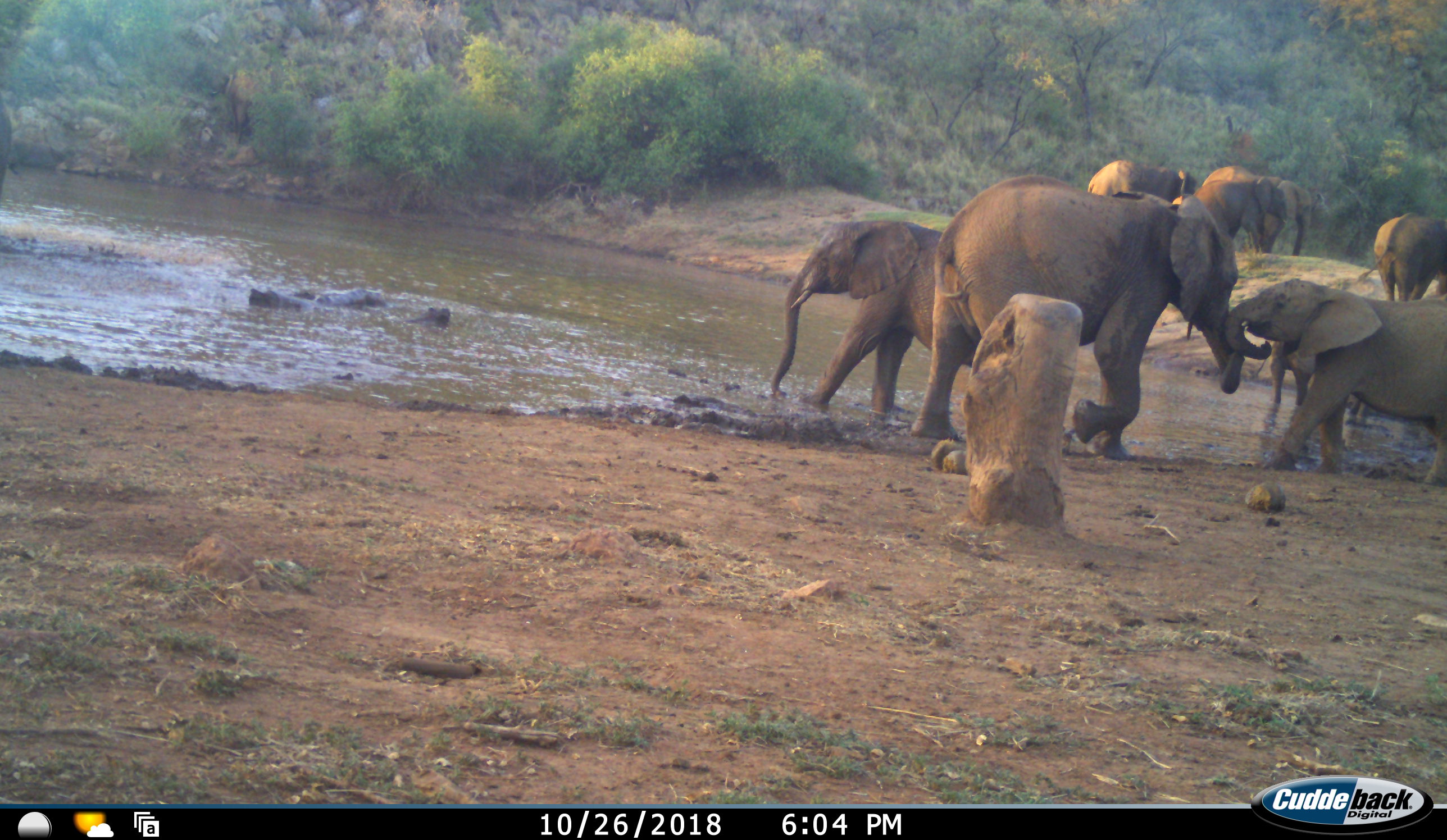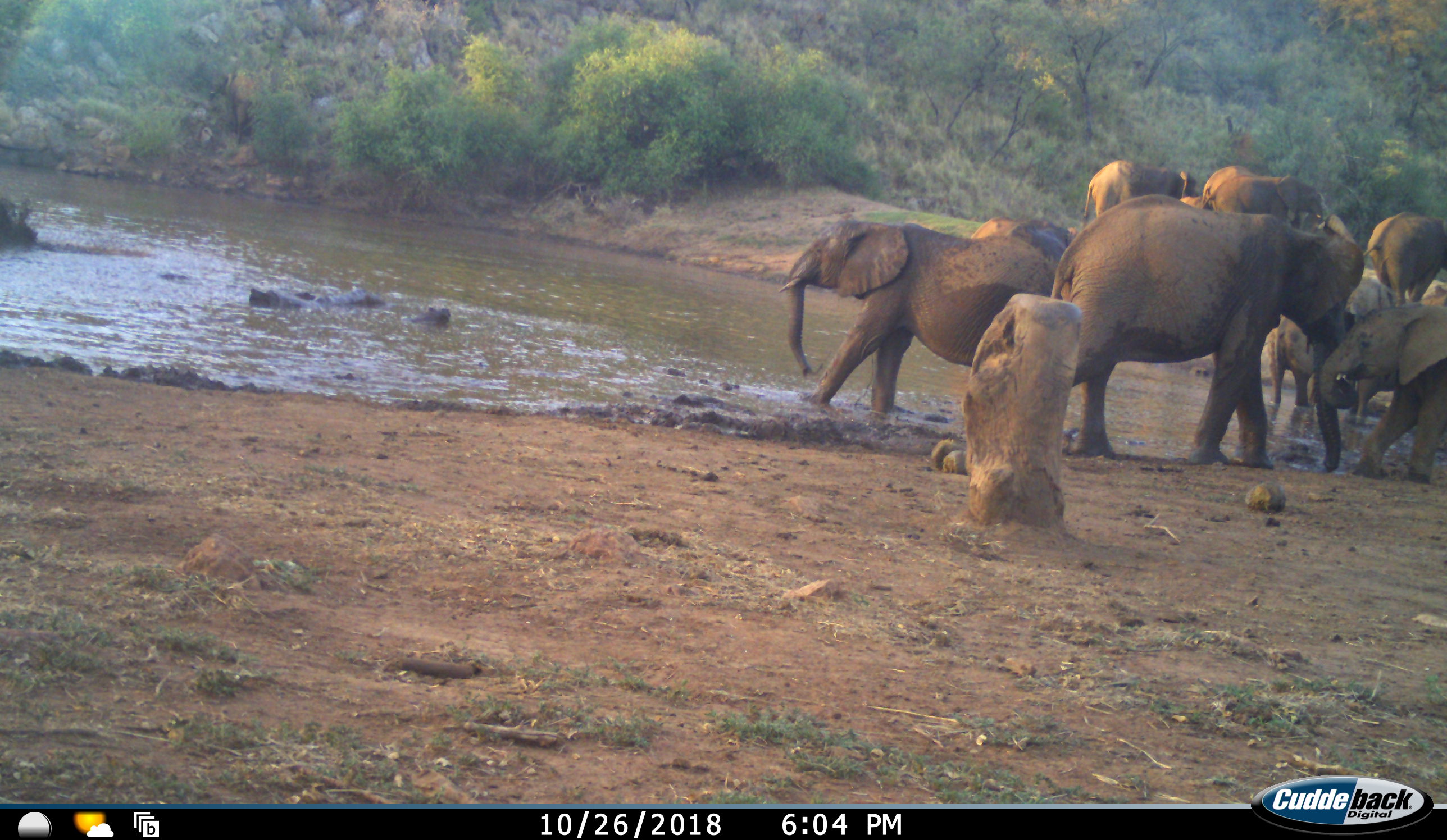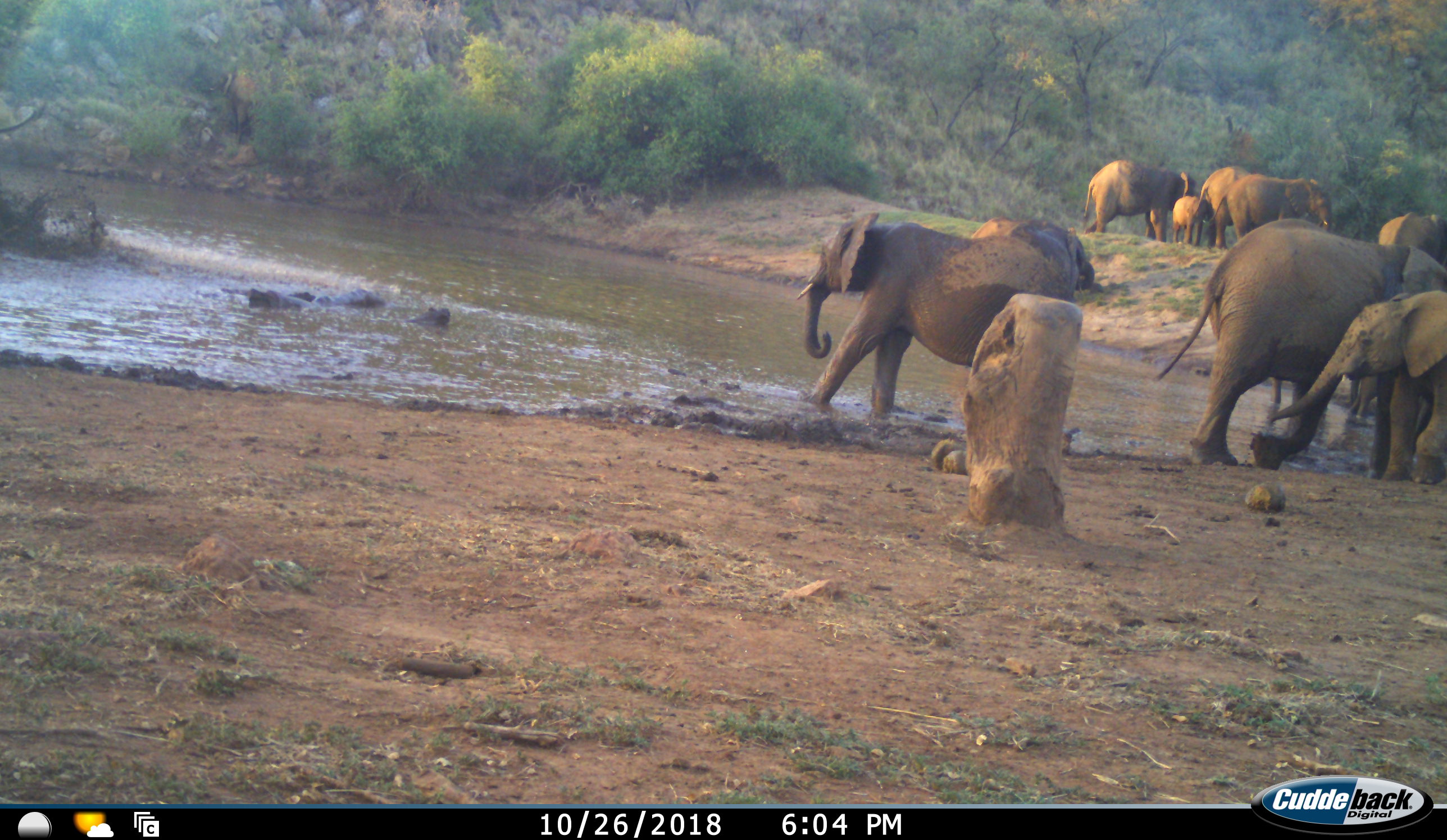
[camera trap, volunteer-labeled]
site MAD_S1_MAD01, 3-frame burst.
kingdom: Animalia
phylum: Chordata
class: Mammalia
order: Proboscidea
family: Elephantidae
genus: Loxodonta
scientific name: Loxodonta africana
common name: african bush elephant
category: elephant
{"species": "elephant (african bush elephant) (Loxodonta africana)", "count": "10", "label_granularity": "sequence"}